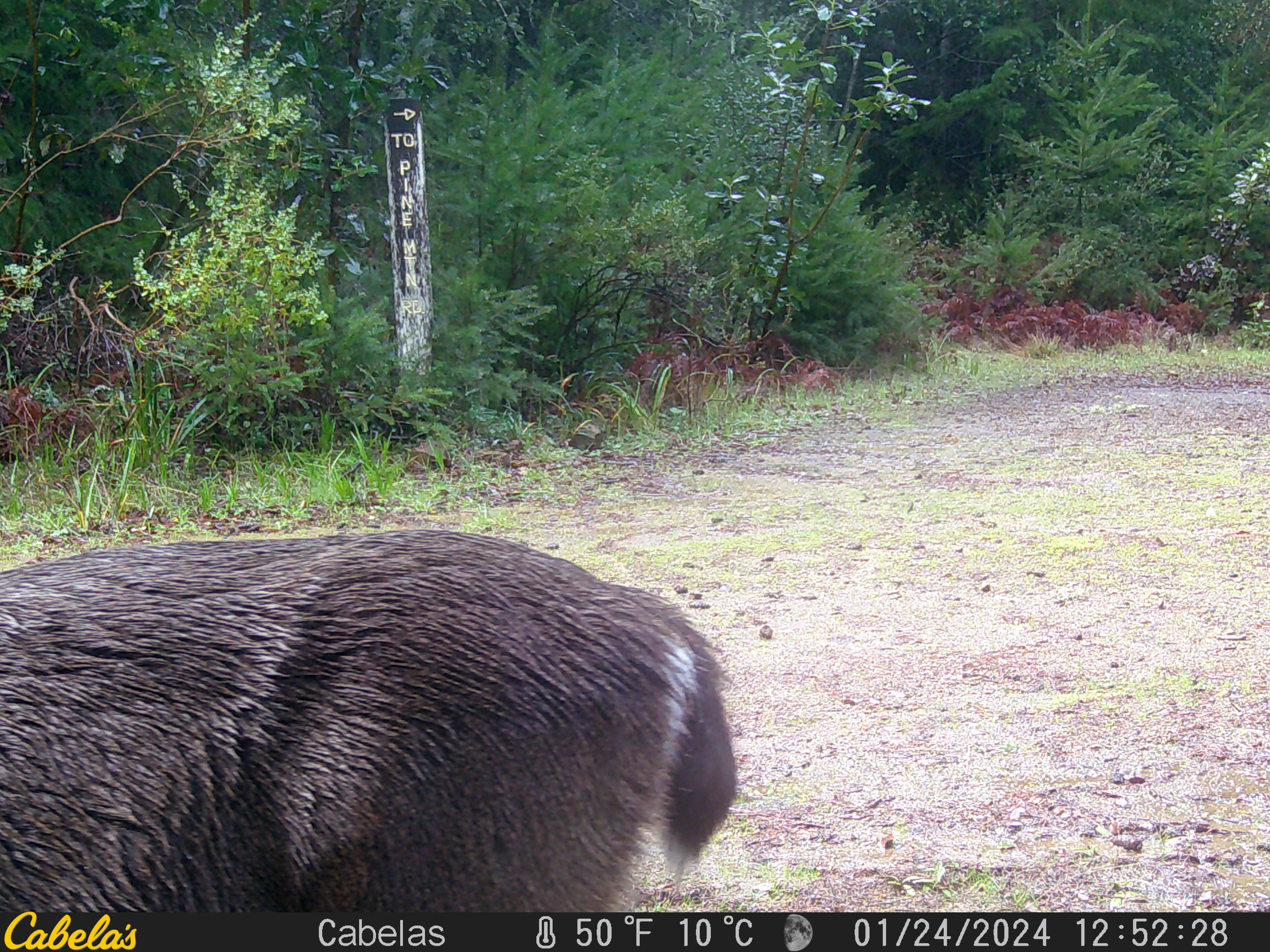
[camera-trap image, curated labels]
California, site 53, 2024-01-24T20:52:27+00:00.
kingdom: Animalia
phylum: Chordata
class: Mammalia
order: Artiodactyla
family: Cervidae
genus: Odocoileus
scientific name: Odocoileus hemionus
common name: mule deer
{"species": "mule deer (Odocoileus hemionus)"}